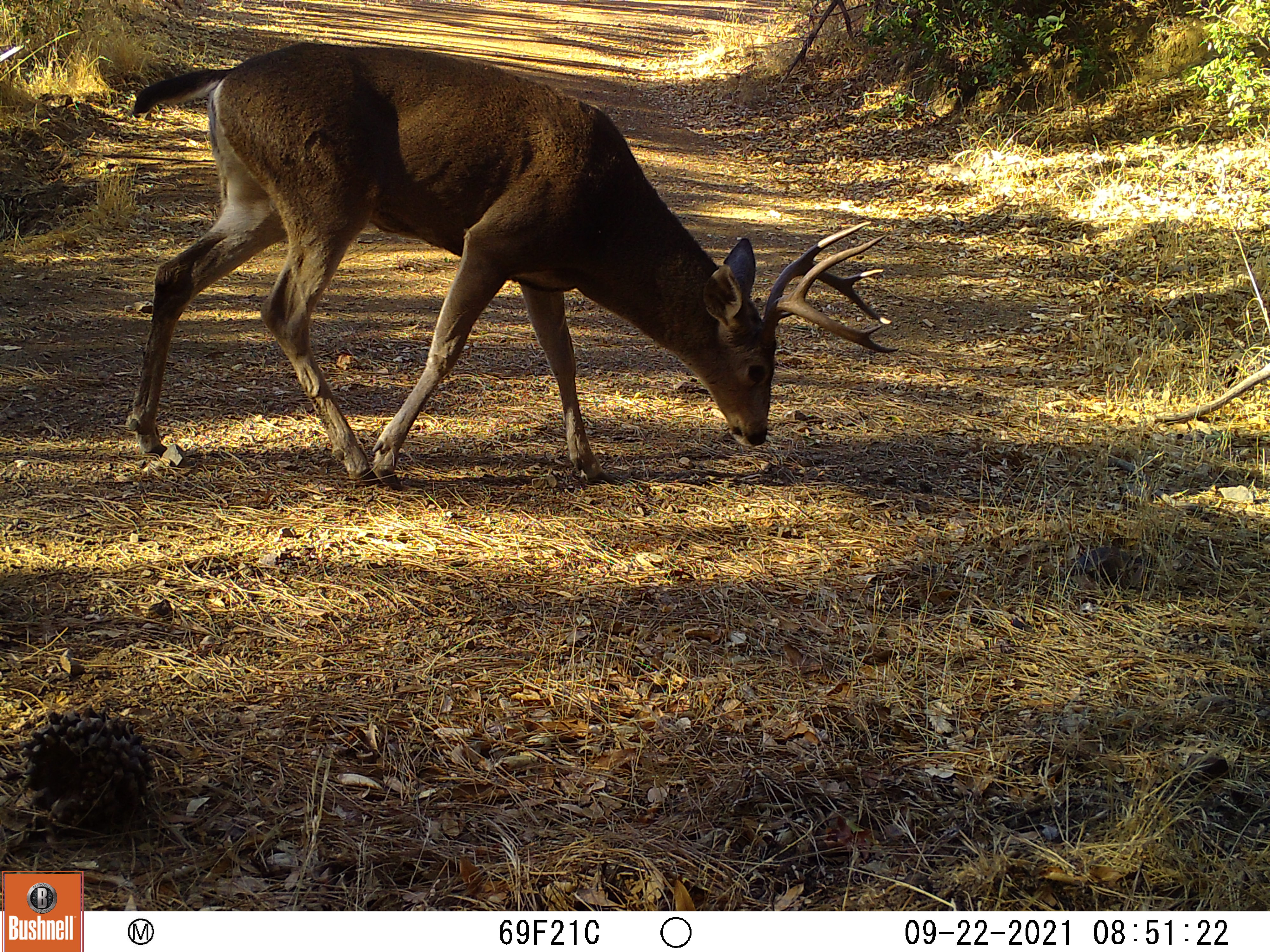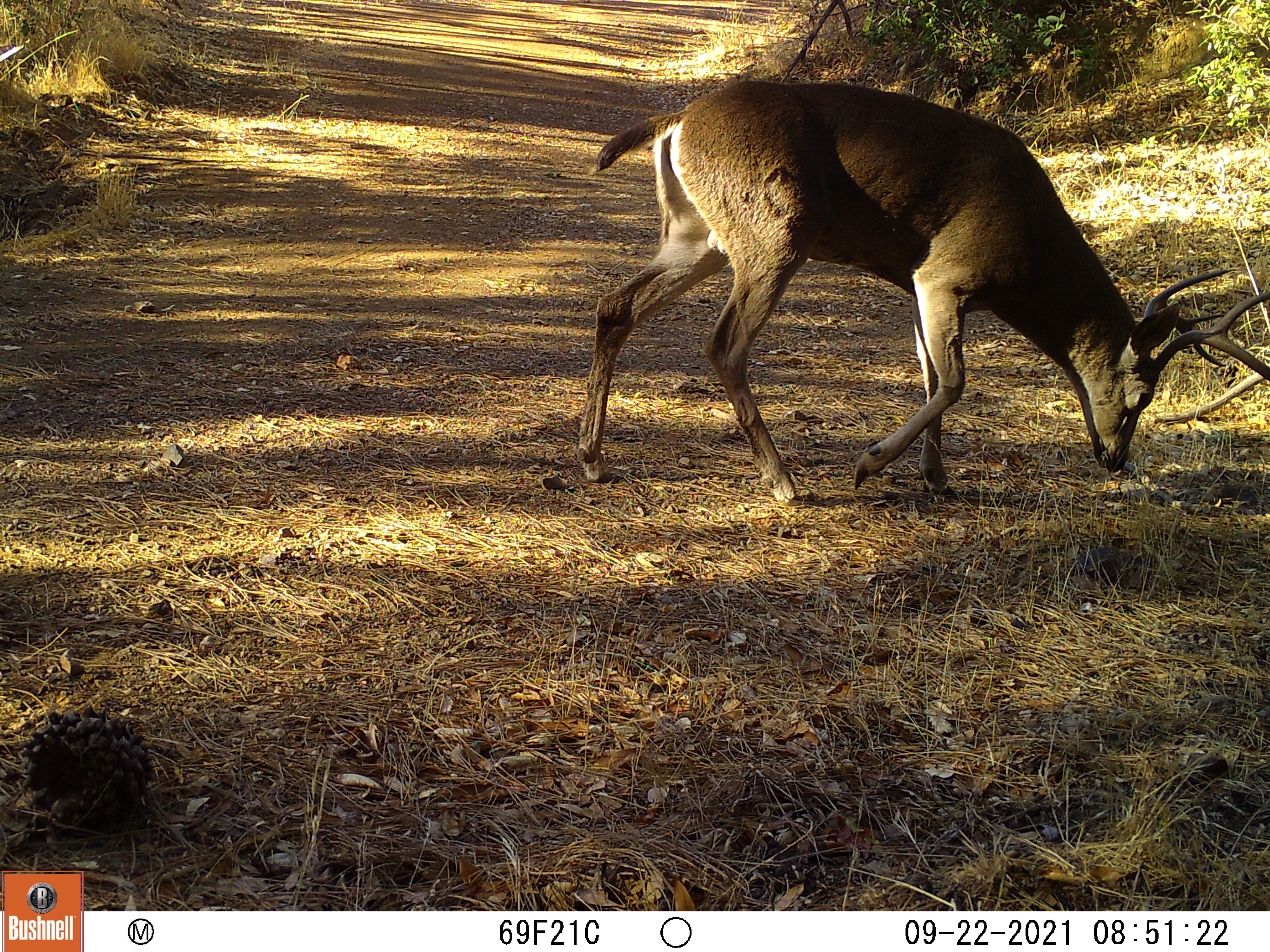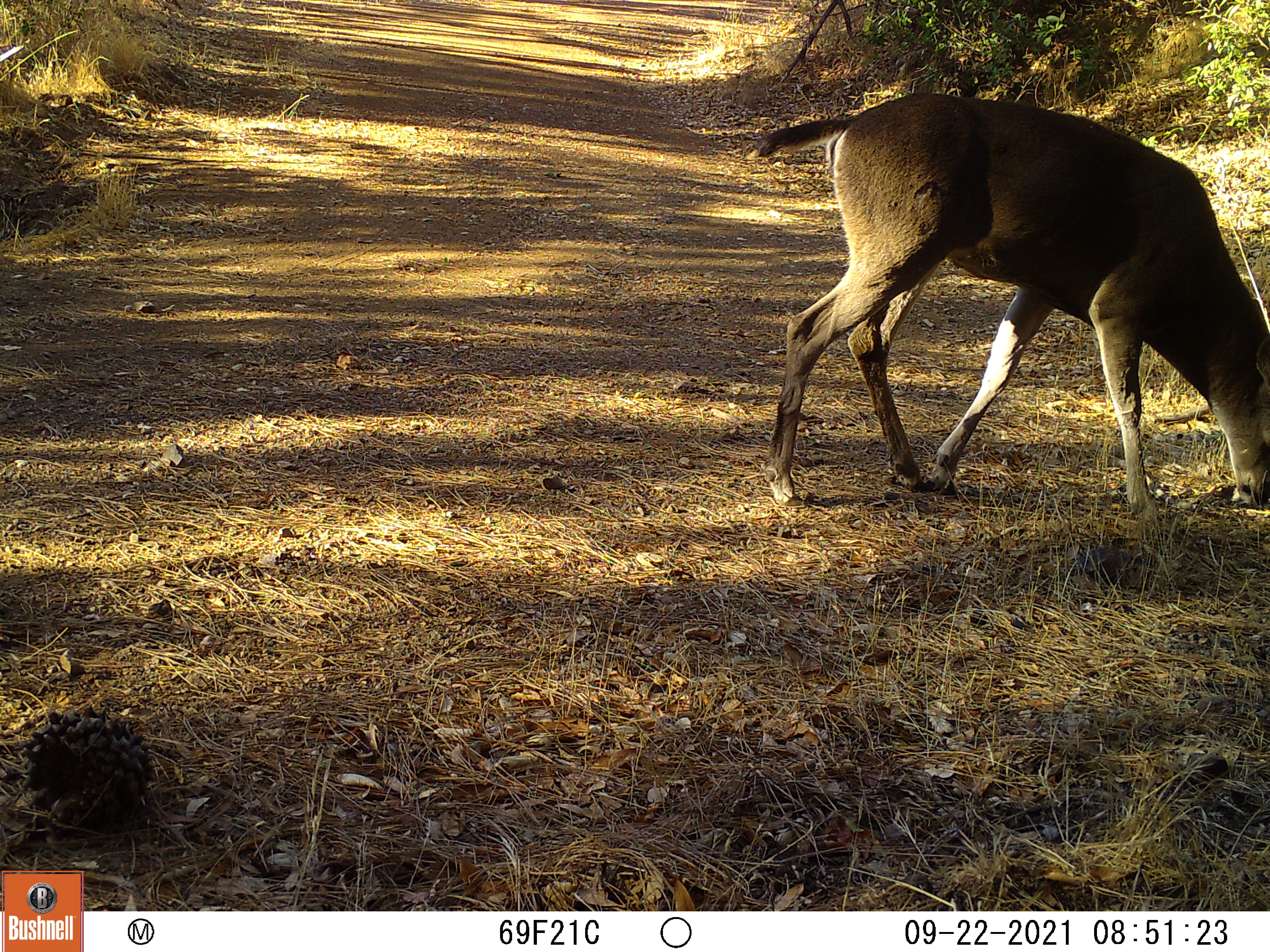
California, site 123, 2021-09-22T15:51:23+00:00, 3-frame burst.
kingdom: Animalia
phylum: Chordata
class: Mammalia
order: Artiodactyla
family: Cervidae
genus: Odocoileus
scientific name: Odocoileus hemionus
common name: mule deer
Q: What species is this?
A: Mule deer (Odocoileus hemionus).